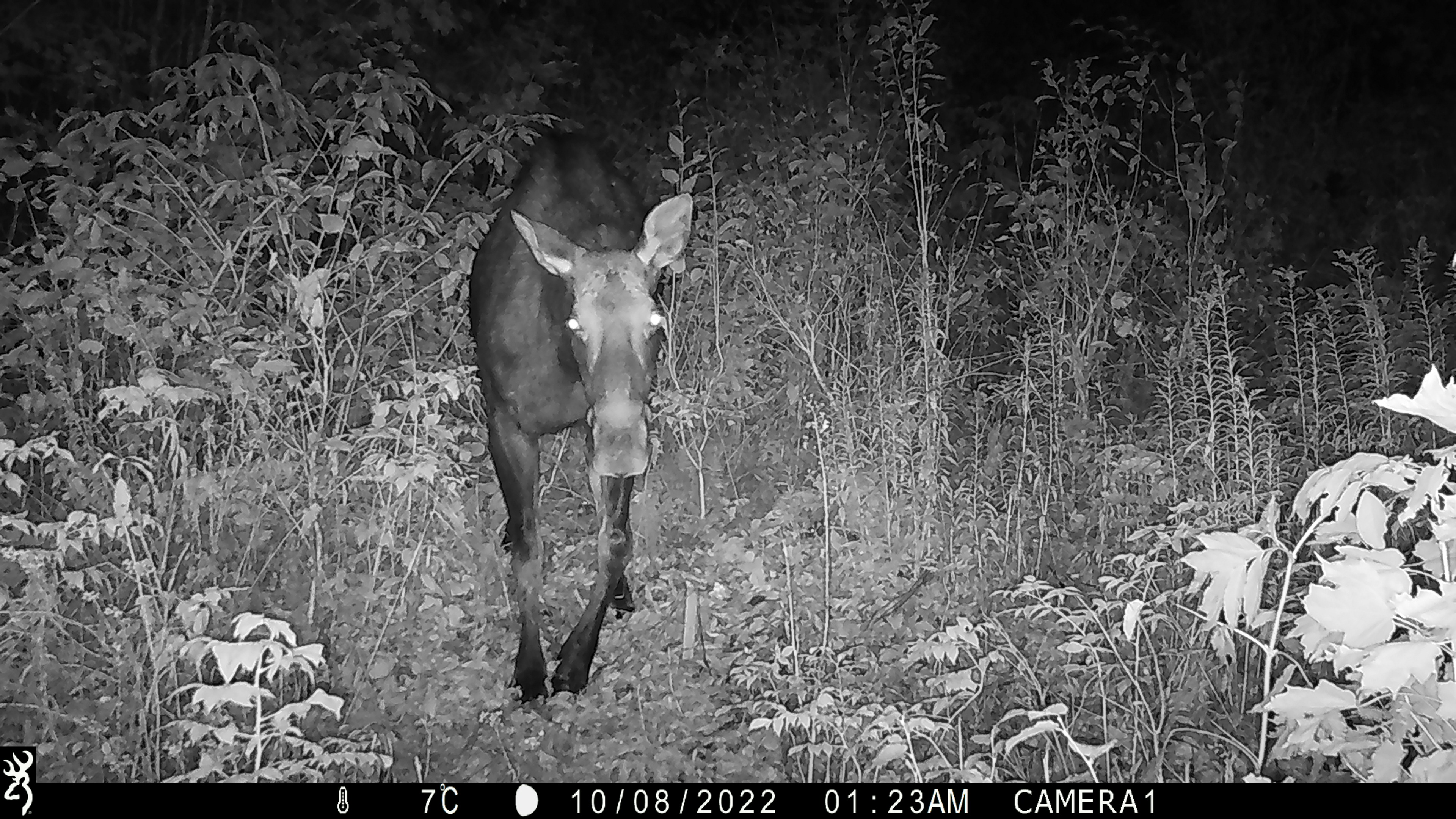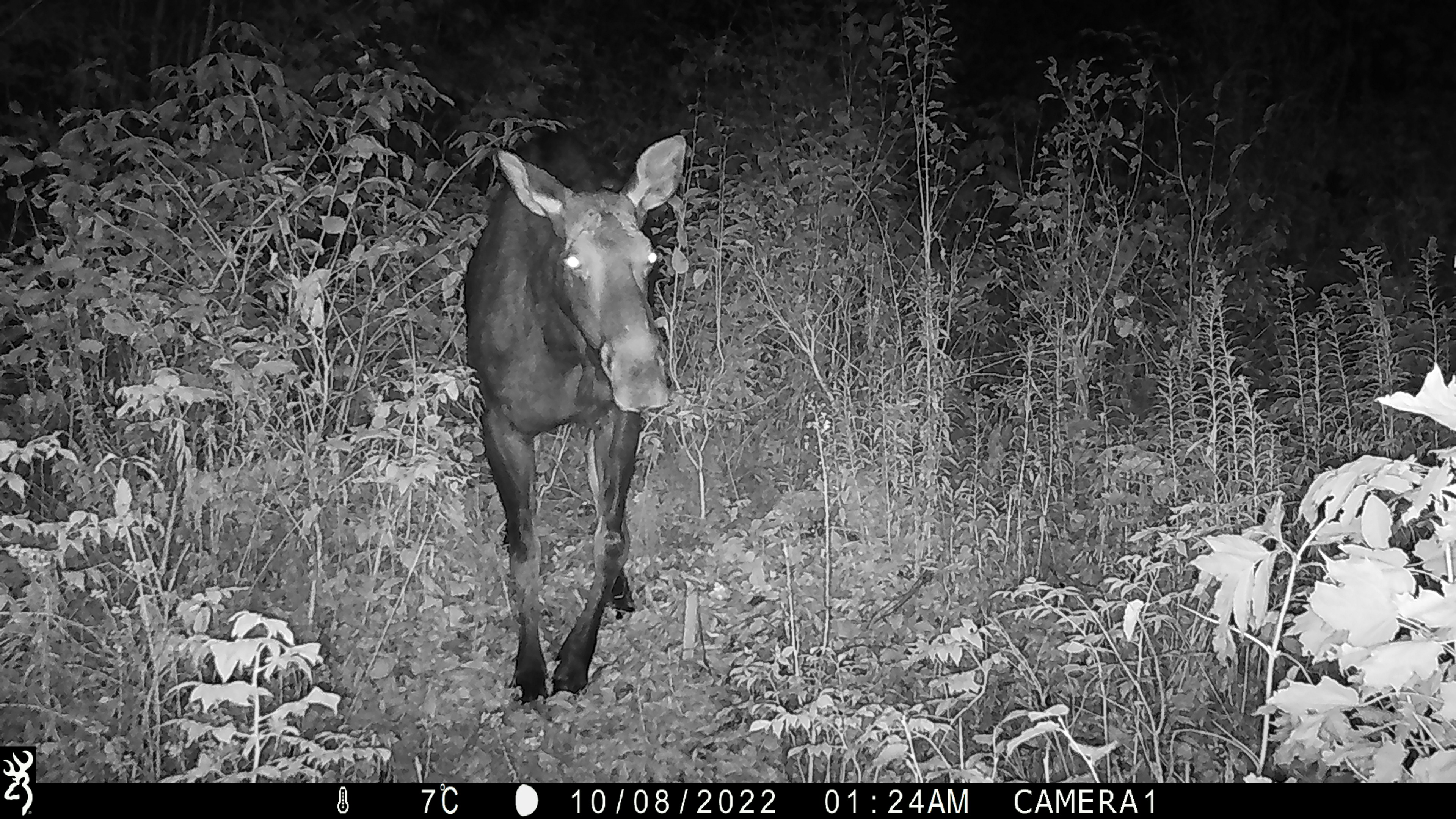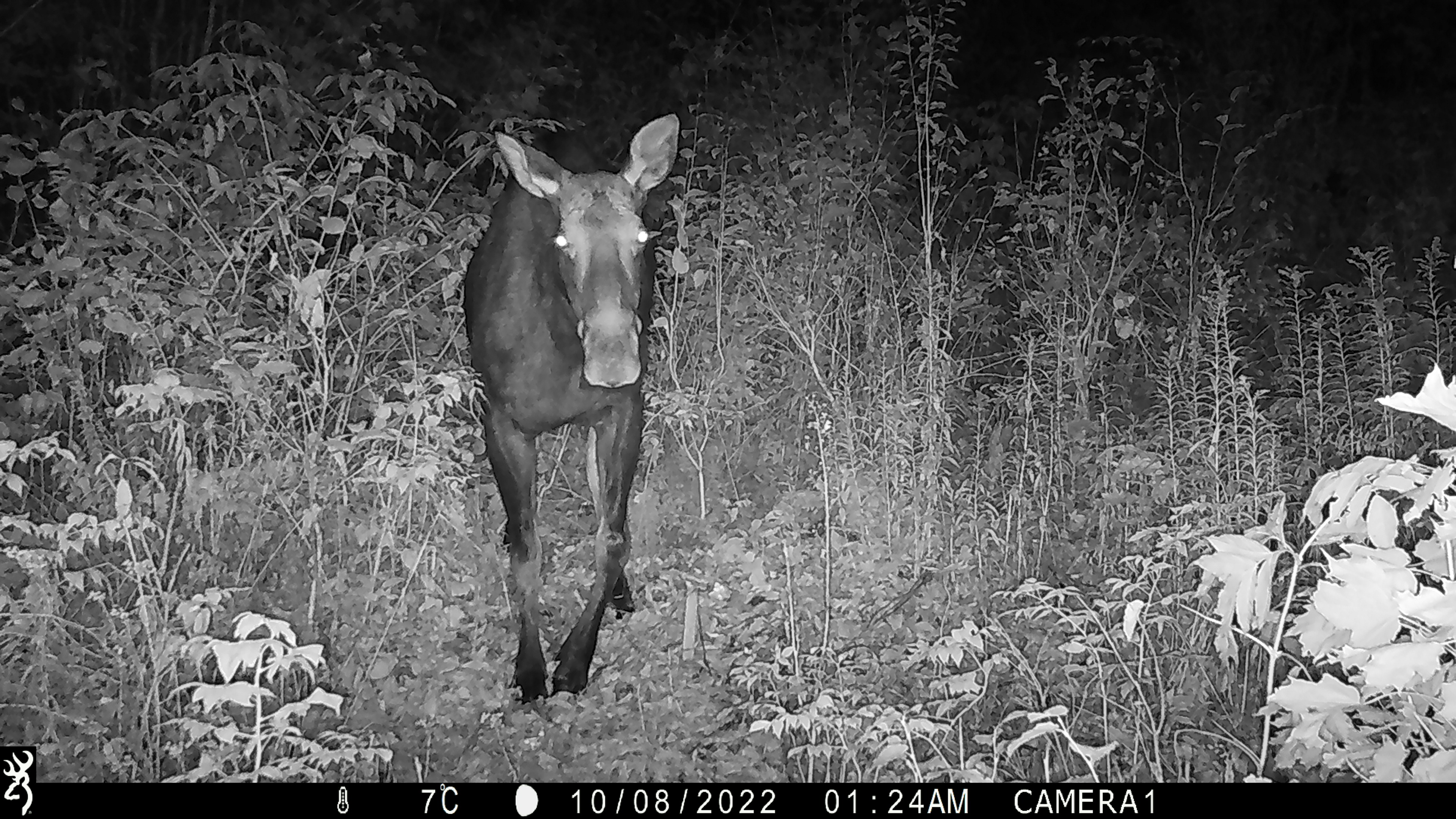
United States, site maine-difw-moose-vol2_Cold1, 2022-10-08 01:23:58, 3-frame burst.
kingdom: Animalia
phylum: Chordata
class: Mammalia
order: Artiodactyla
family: Cervidae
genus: Alces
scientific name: Alces alces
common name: moose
Moose (Alces alces).